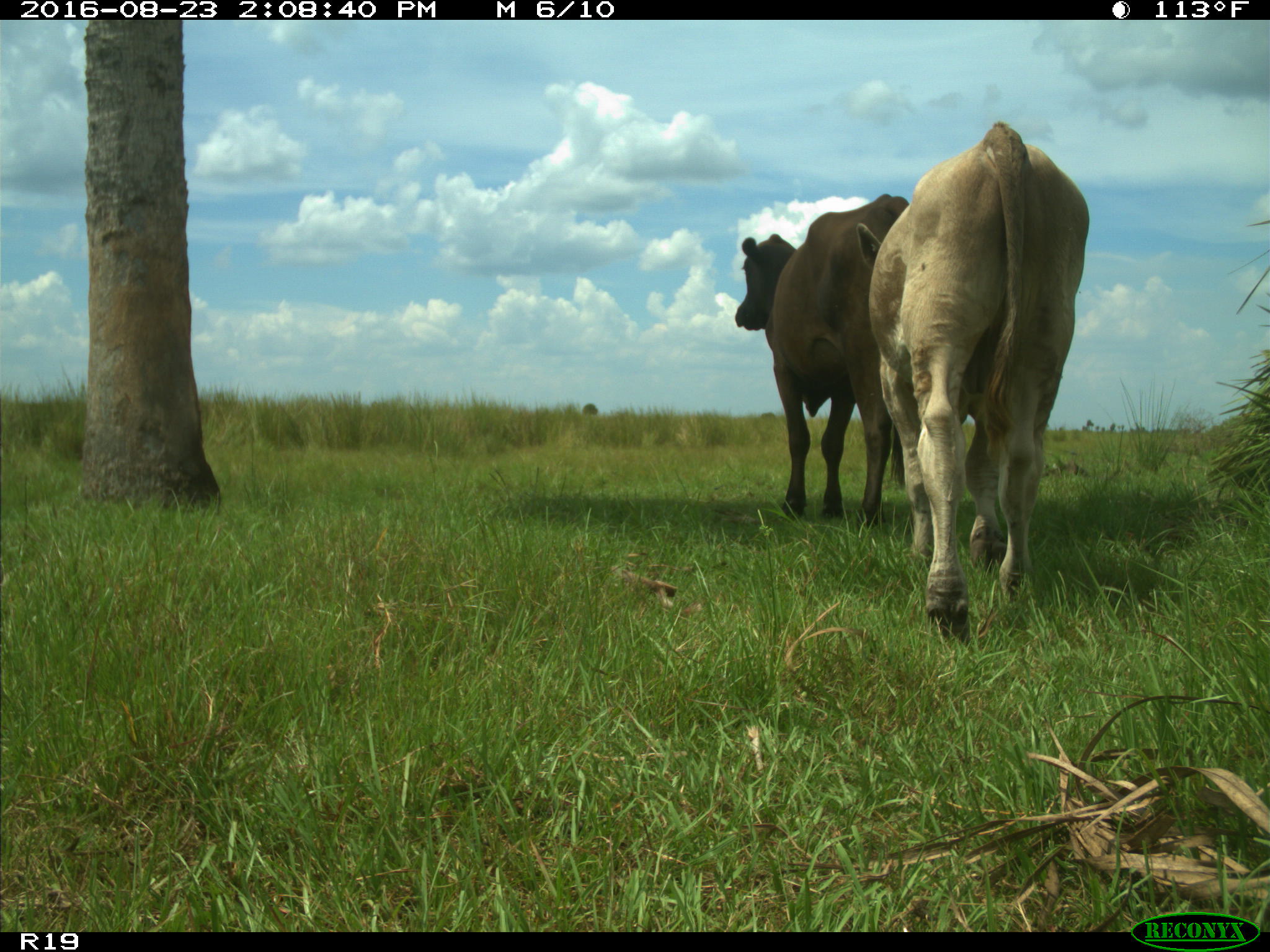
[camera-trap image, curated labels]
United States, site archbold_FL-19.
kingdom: Animalia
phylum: Chordata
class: Mammalia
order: Artiodactyla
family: Bovidae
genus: Bos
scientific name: Bos taurus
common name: domestic cow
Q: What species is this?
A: Bos taurus (domestic cow).